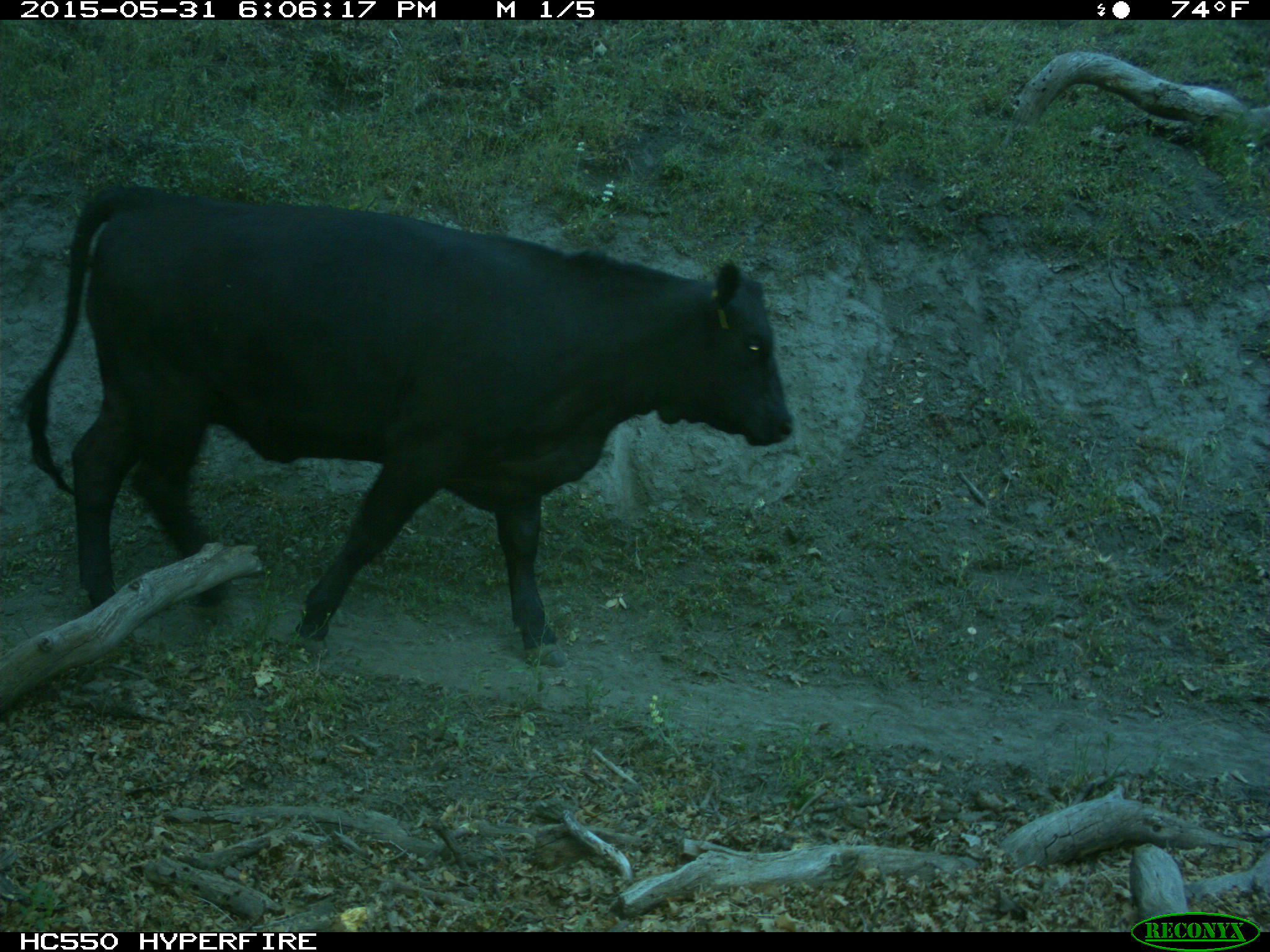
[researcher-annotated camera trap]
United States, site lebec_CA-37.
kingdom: Animalia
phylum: Chordata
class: Mammalia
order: Artiodactyla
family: Bovidae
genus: Bos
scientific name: Bos taurus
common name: domestic cow